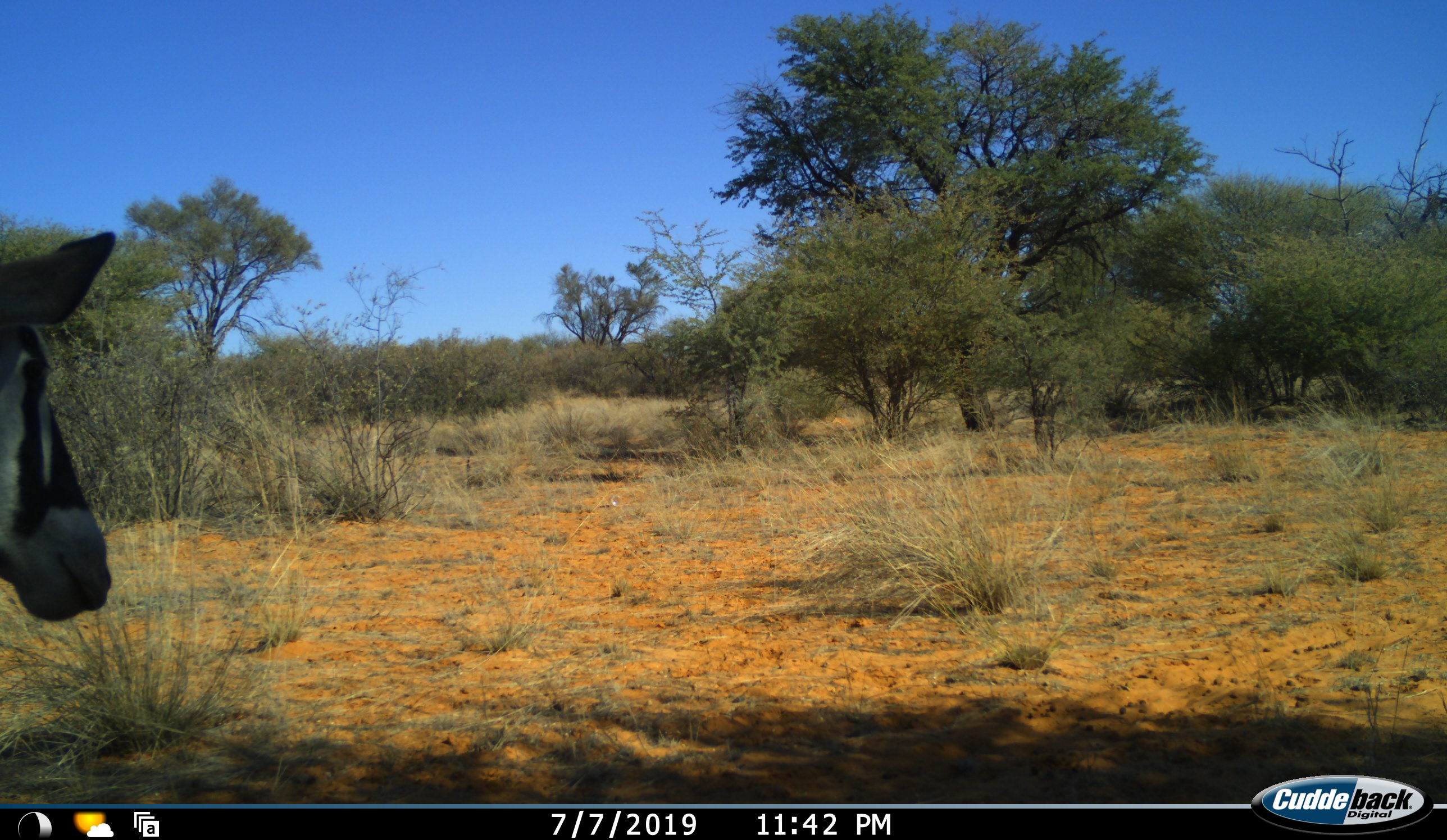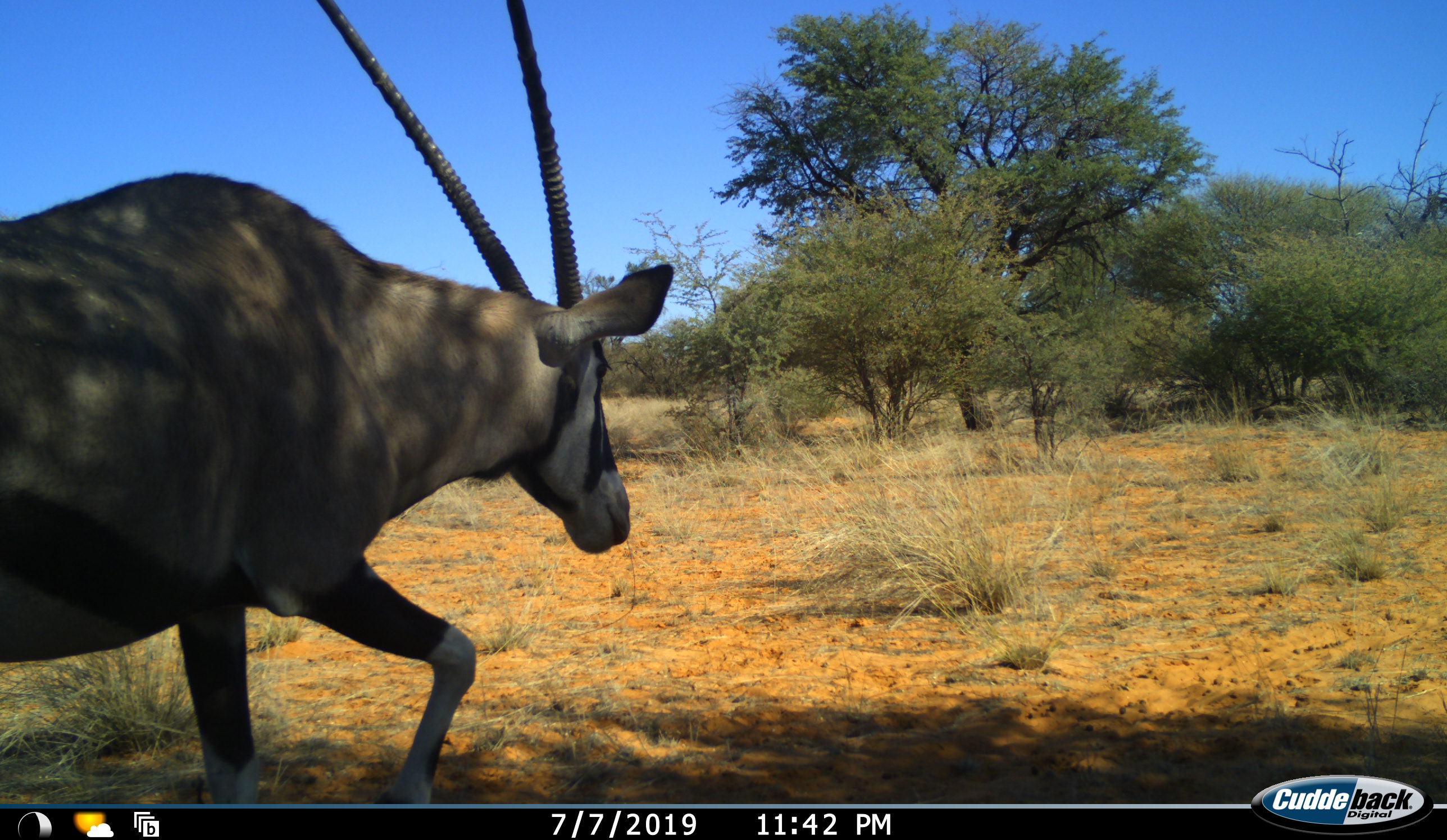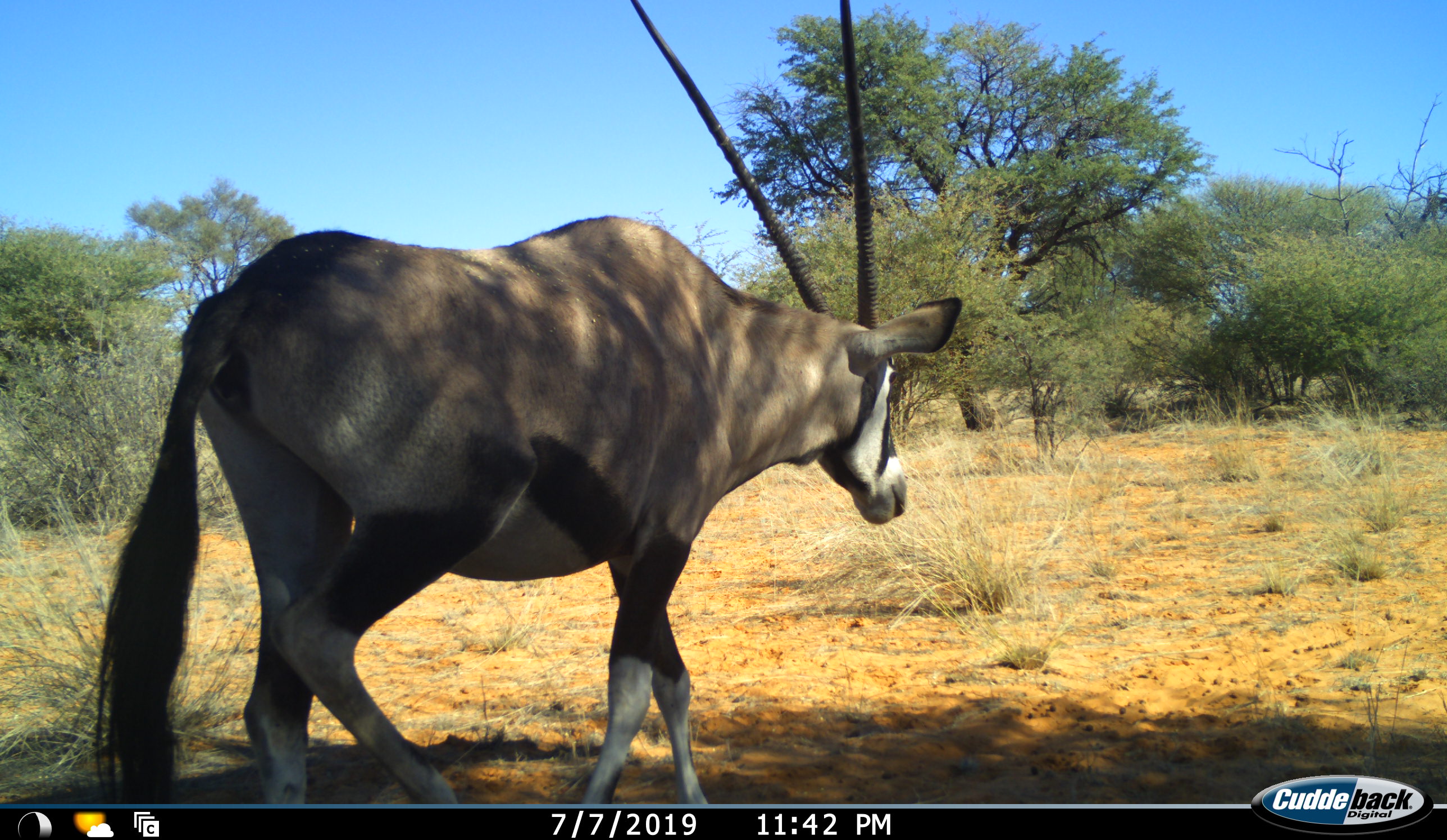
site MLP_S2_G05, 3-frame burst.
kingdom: Animalia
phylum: Chordata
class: Mammalia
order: Artiodactyla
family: Bovidae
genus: Oryx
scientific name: Oryx gazella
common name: gemsbok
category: oryx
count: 1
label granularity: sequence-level